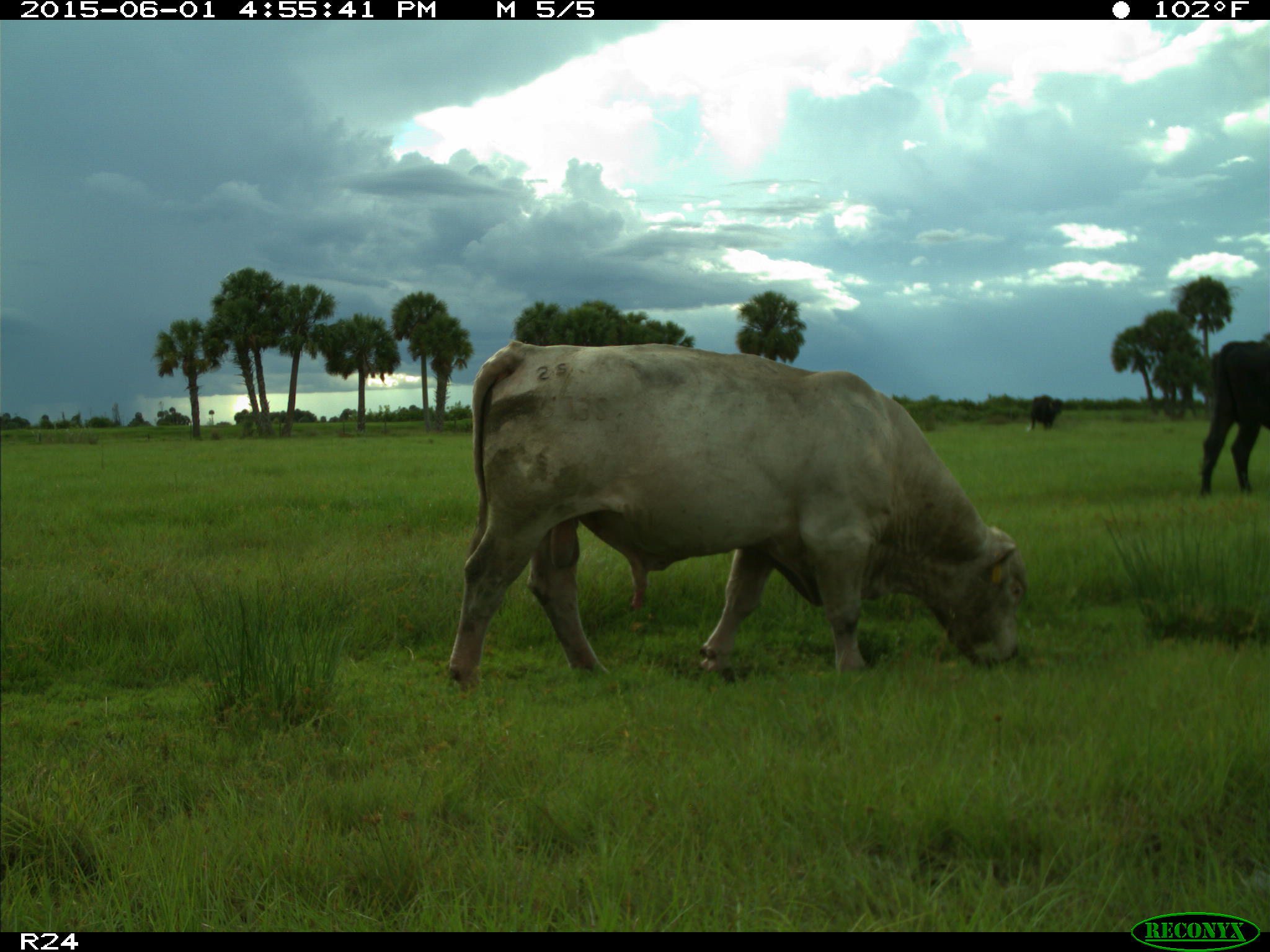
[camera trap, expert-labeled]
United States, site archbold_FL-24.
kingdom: Animalia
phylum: Chordata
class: Mammalia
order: Artiodactyla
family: Bovidae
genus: Bos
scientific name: Bos taurus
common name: domestic cow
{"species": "Bos taurus (domestic cow)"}